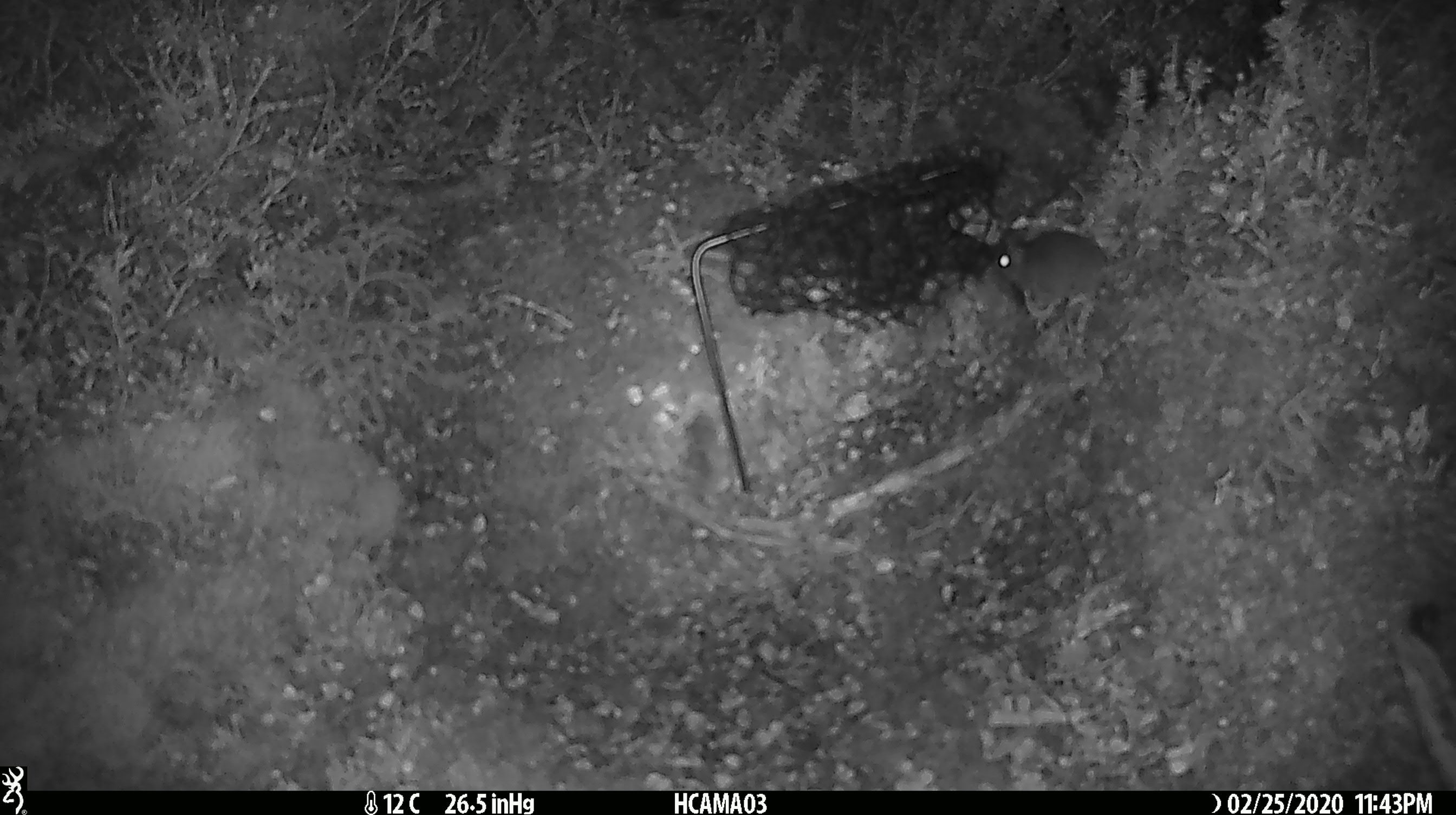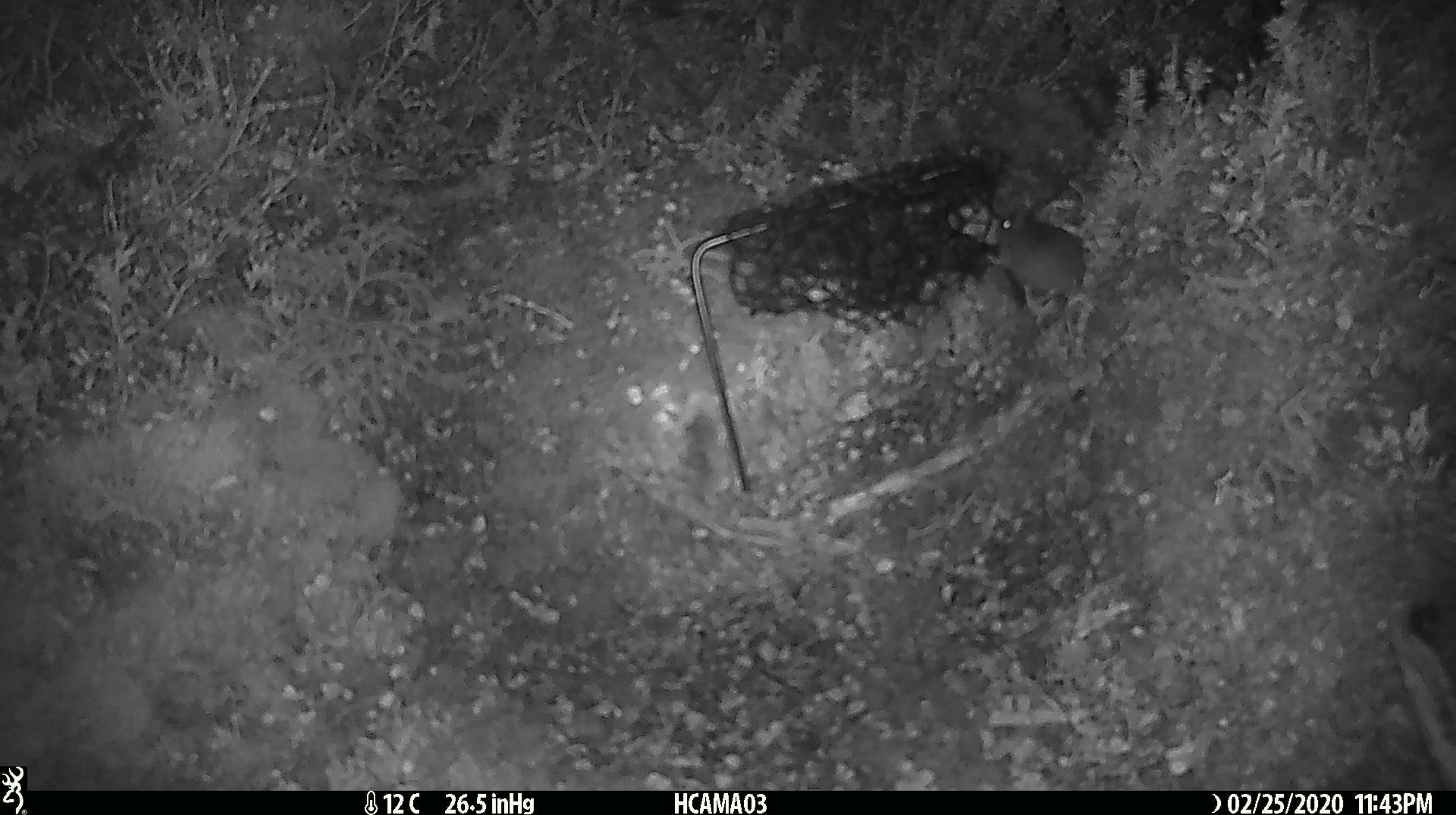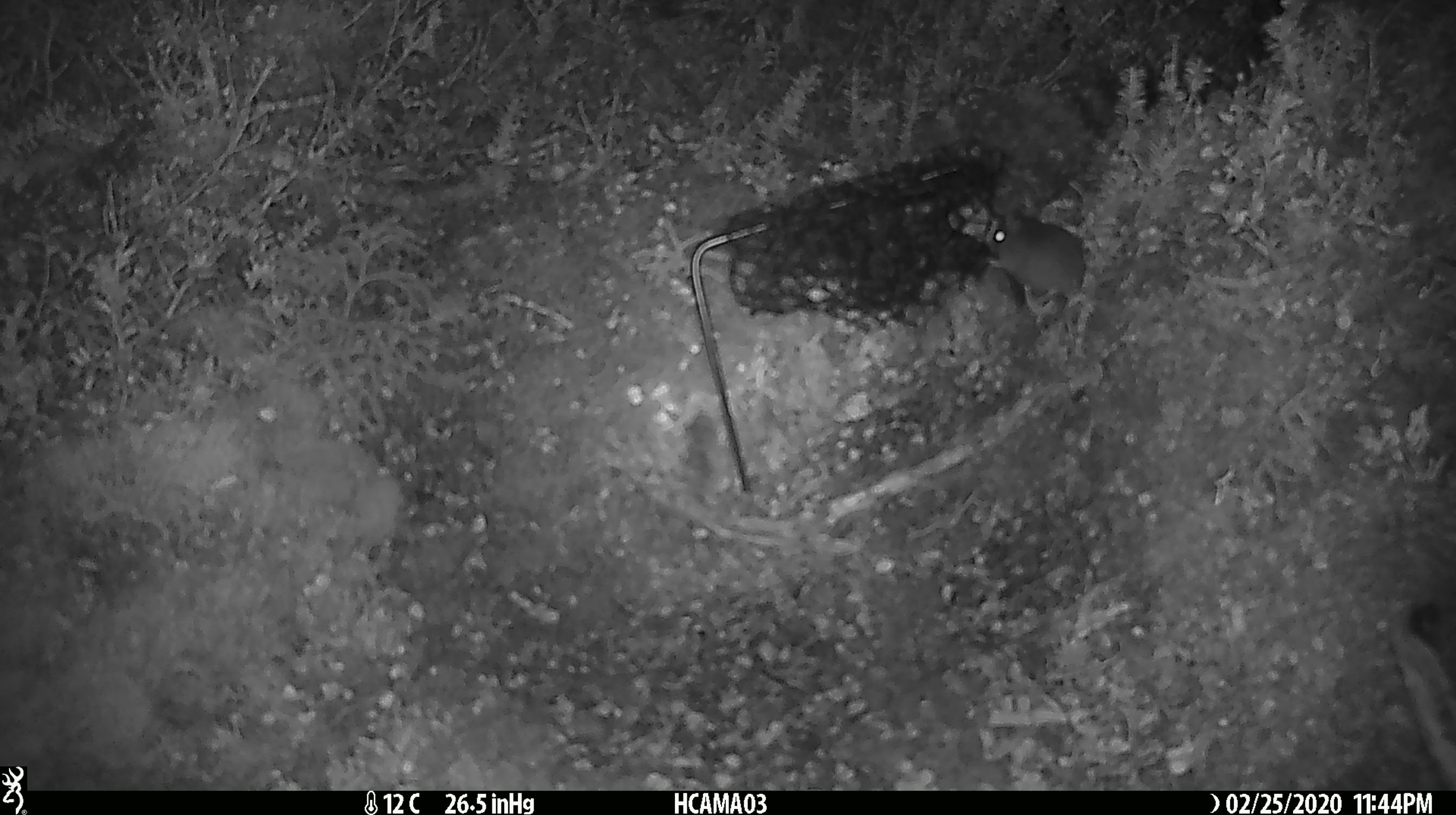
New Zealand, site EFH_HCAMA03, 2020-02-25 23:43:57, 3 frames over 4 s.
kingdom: Animalia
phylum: Chordata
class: Mammalia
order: Rodentia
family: Muridae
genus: Mus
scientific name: Mus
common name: mouse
Mouse (Mus).